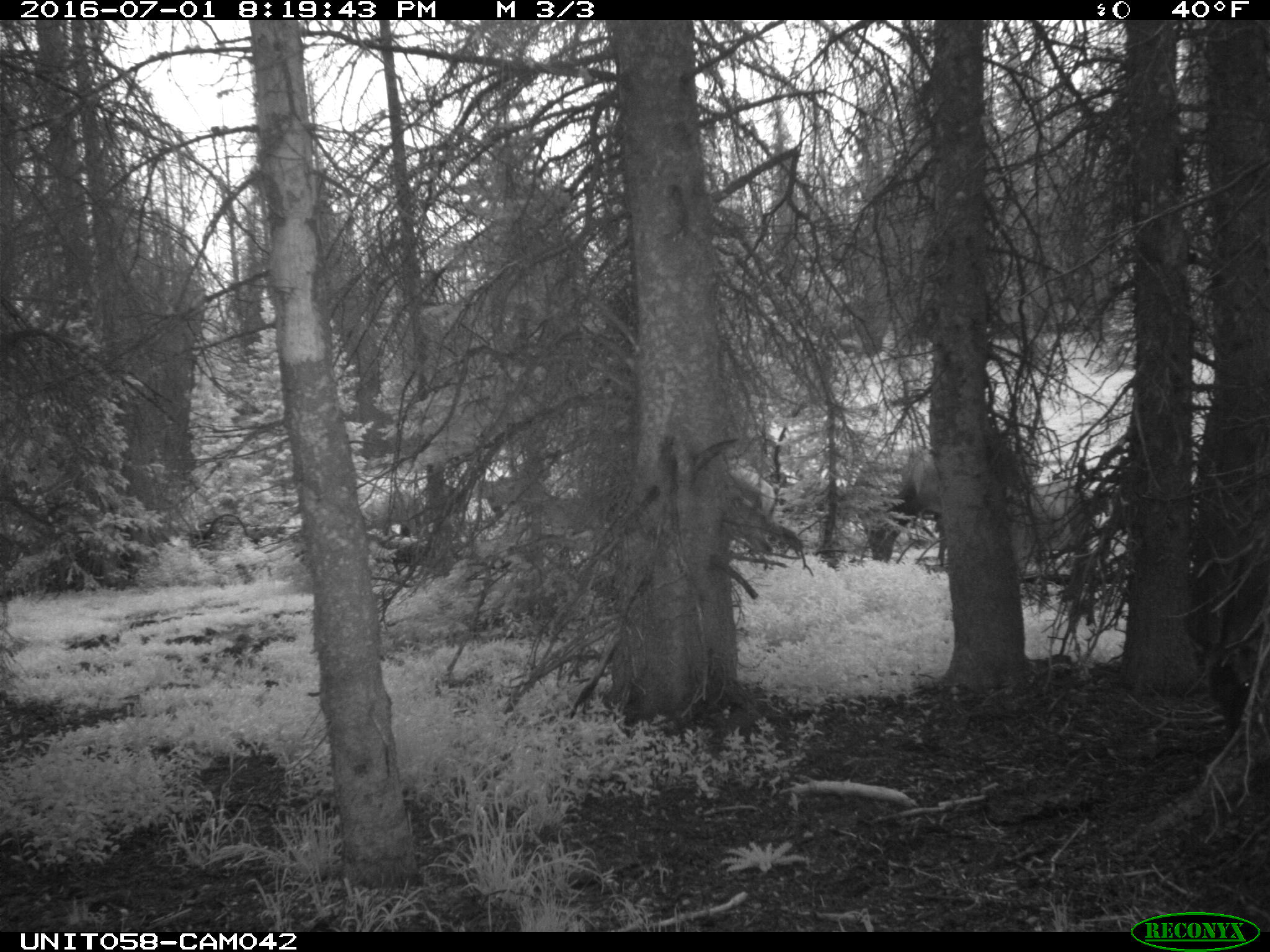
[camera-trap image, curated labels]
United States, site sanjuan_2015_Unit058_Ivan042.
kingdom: Animalia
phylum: Chordata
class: Mammalia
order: Artiodactyla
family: Cervidae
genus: Cervus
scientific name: Cervus elaphus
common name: red deer